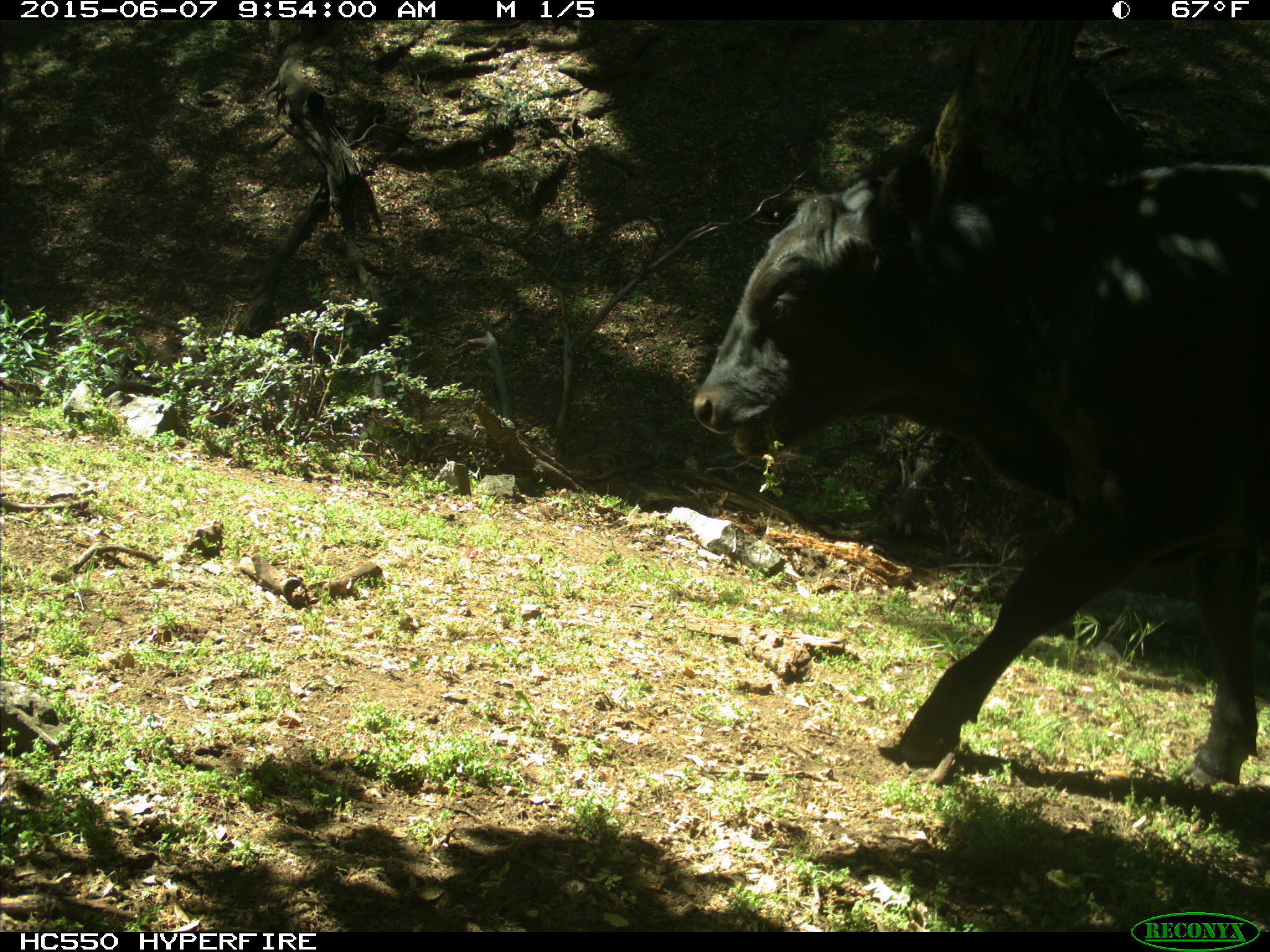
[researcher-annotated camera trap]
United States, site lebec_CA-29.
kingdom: Animalia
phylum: Chordata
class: Mammalia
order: Artiodactyla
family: Bovidae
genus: Bos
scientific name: Bos taurus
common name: domestic cow